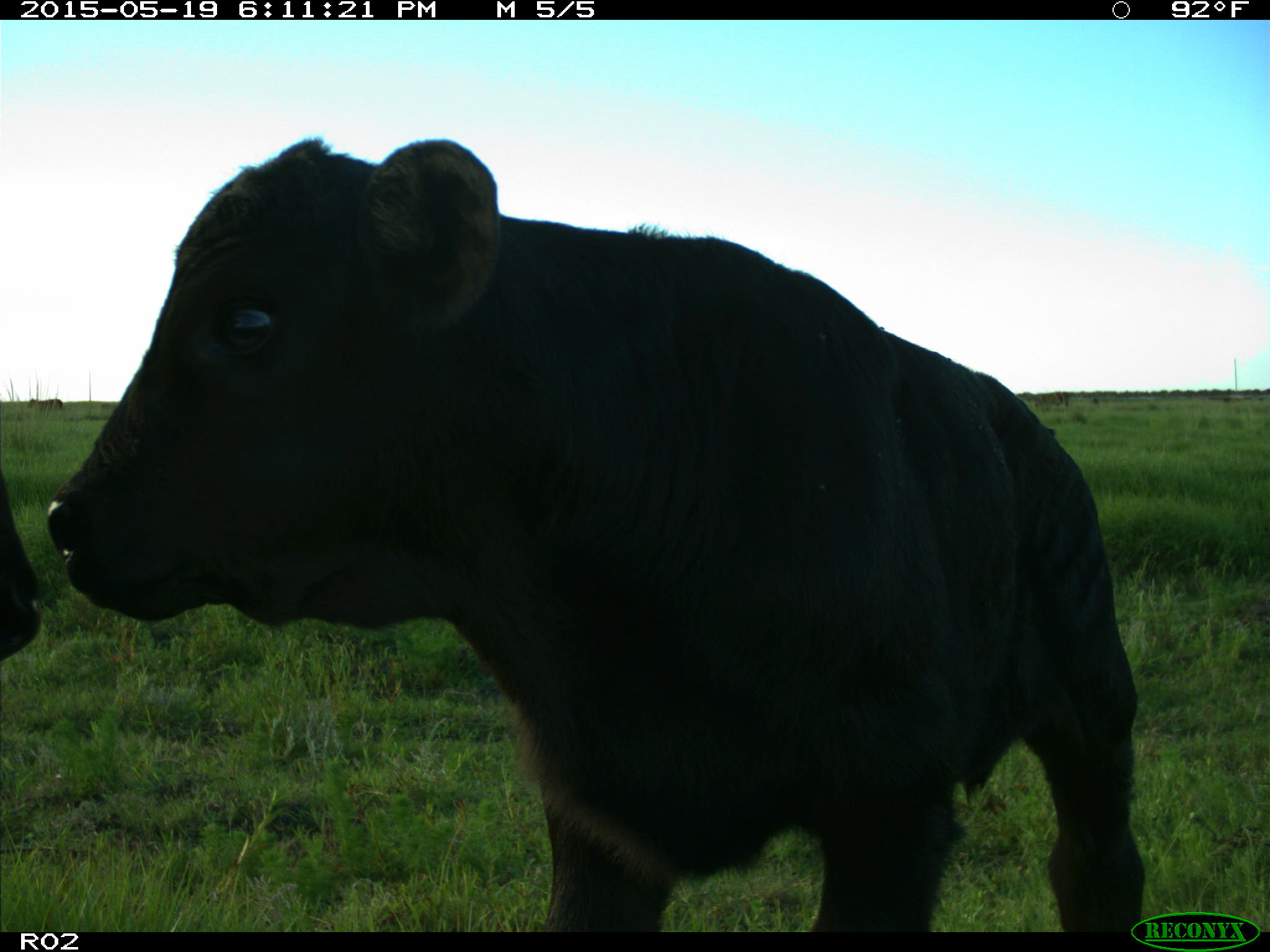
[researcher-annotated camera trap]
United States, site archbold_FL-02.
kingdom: Animalia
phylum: Chordata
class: Mammalia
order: Artiodactyla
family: Bovidae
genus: Bos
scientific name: Bos taurus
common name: domestic cow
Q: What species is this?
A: Bos taurus (domestic cow).